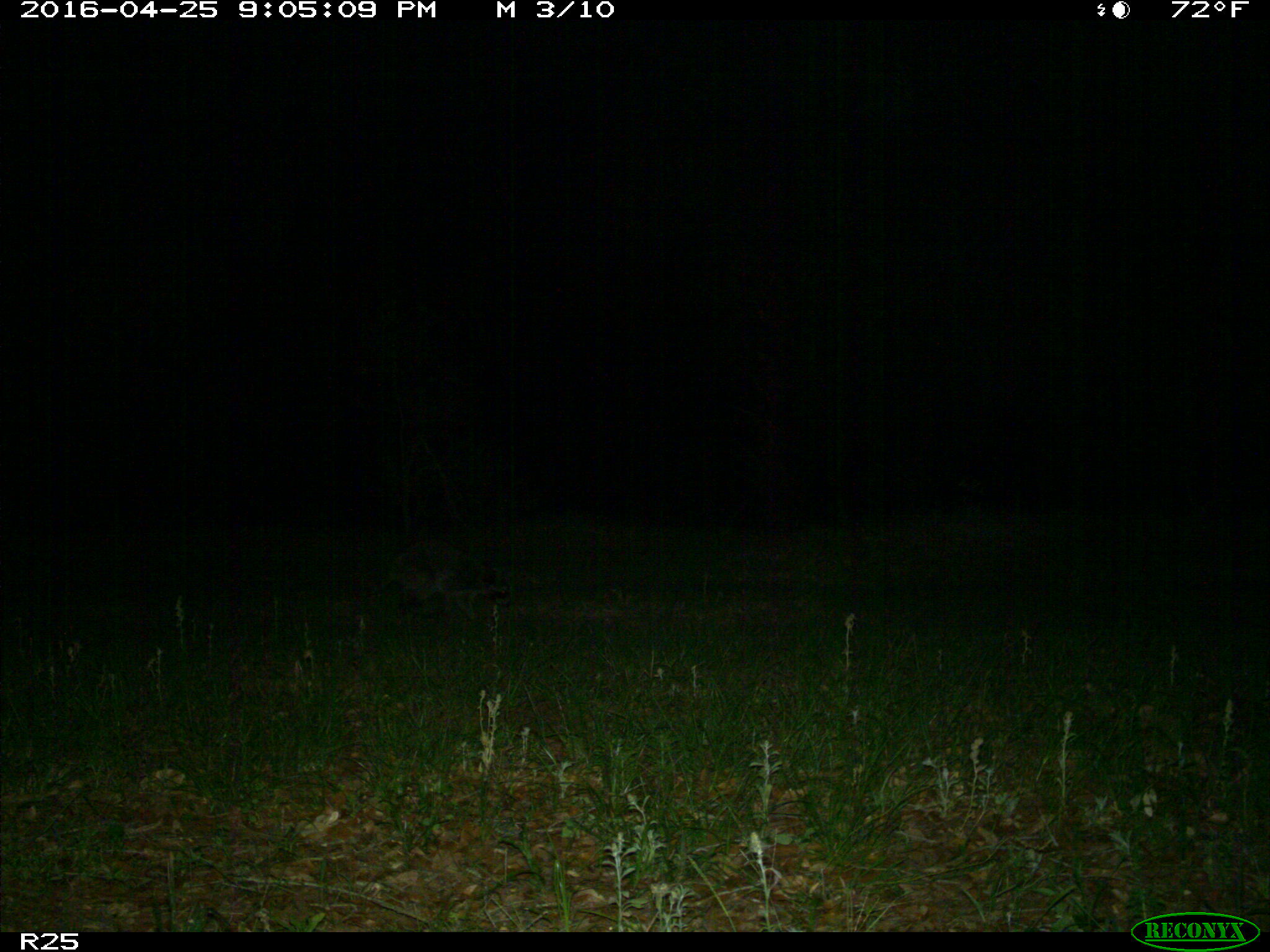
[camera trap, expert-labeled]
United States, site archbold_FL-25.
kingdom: Animalia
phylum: Chordata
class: Mammalia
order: Carnivora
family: Procyonidae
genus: Procyon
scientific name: Procyon lotor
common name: common raccoon